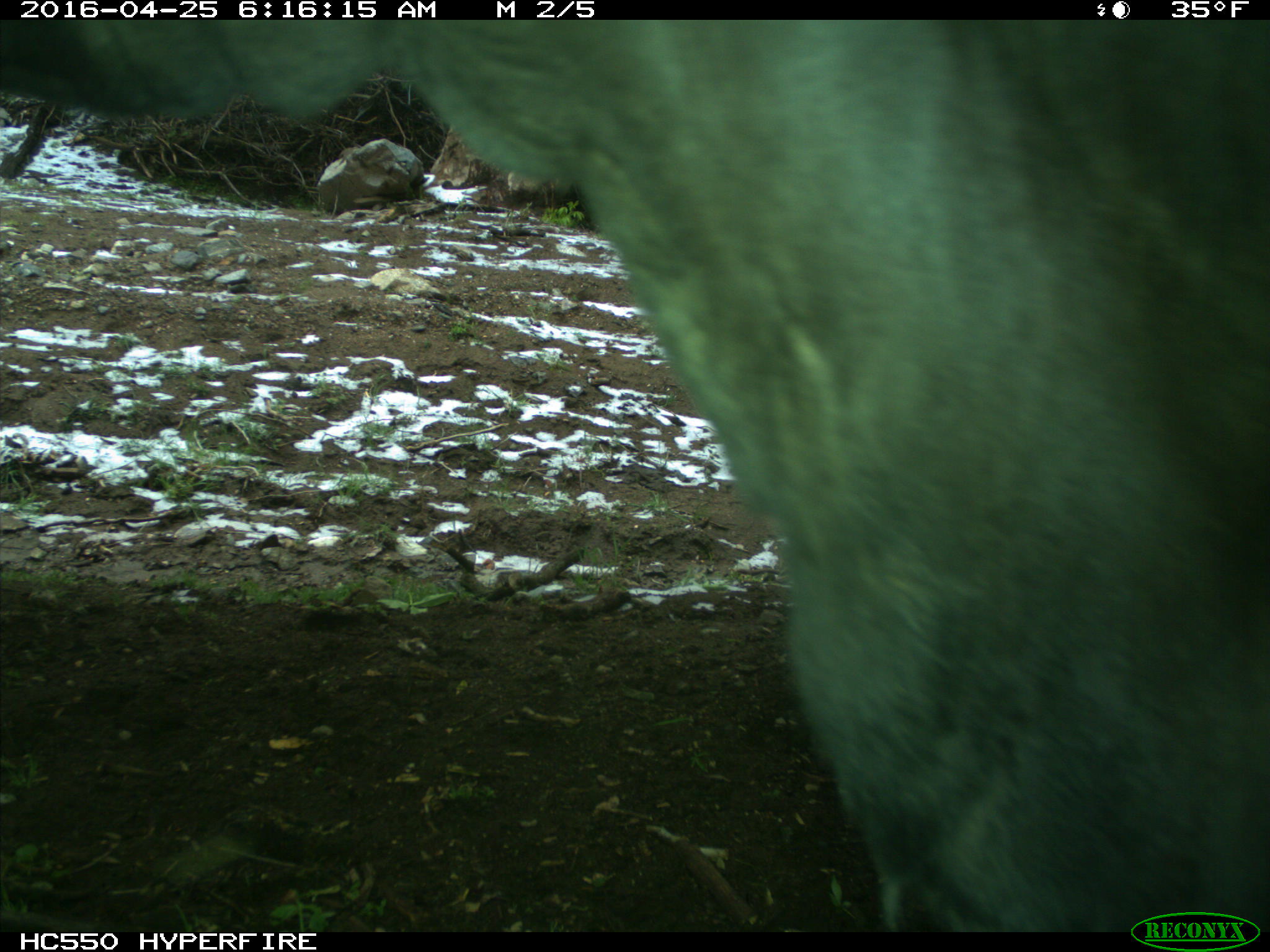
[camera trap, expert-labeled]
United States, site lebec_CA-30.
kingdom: Animalia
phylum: Chordata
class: Mammalia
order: Artiodactyla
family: Bovidae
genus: Bos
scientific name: Bos taurus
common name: domestic cow